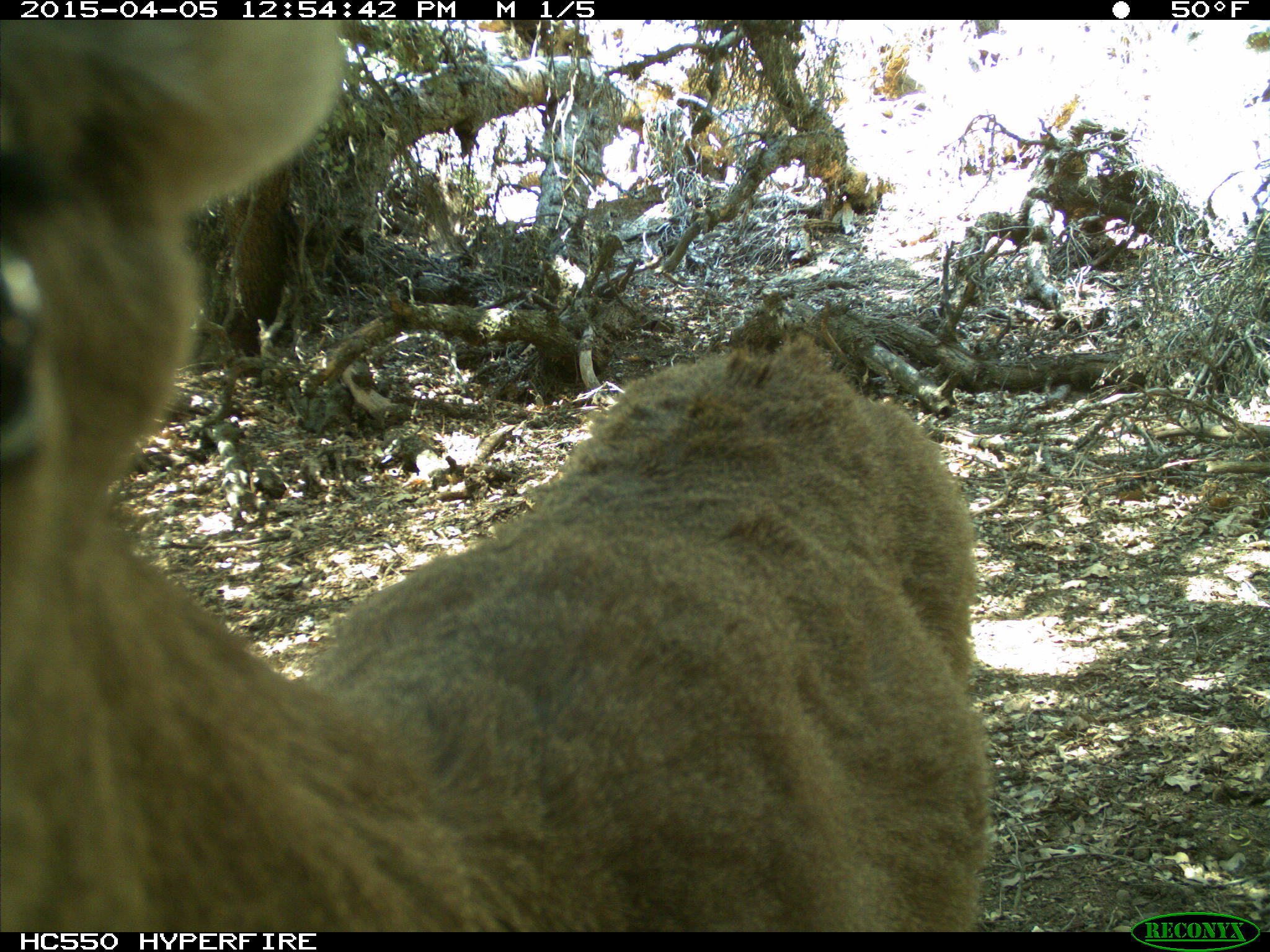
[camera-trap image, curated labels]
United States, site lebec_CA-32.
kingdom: Animalia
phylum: Chordata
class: Mammalia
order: Artiodactyla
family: Cervidae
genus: Odocoileus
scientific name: Odocoileus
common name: deer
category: unidentified deer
Unidentified deer (deer) (Odocoileus).